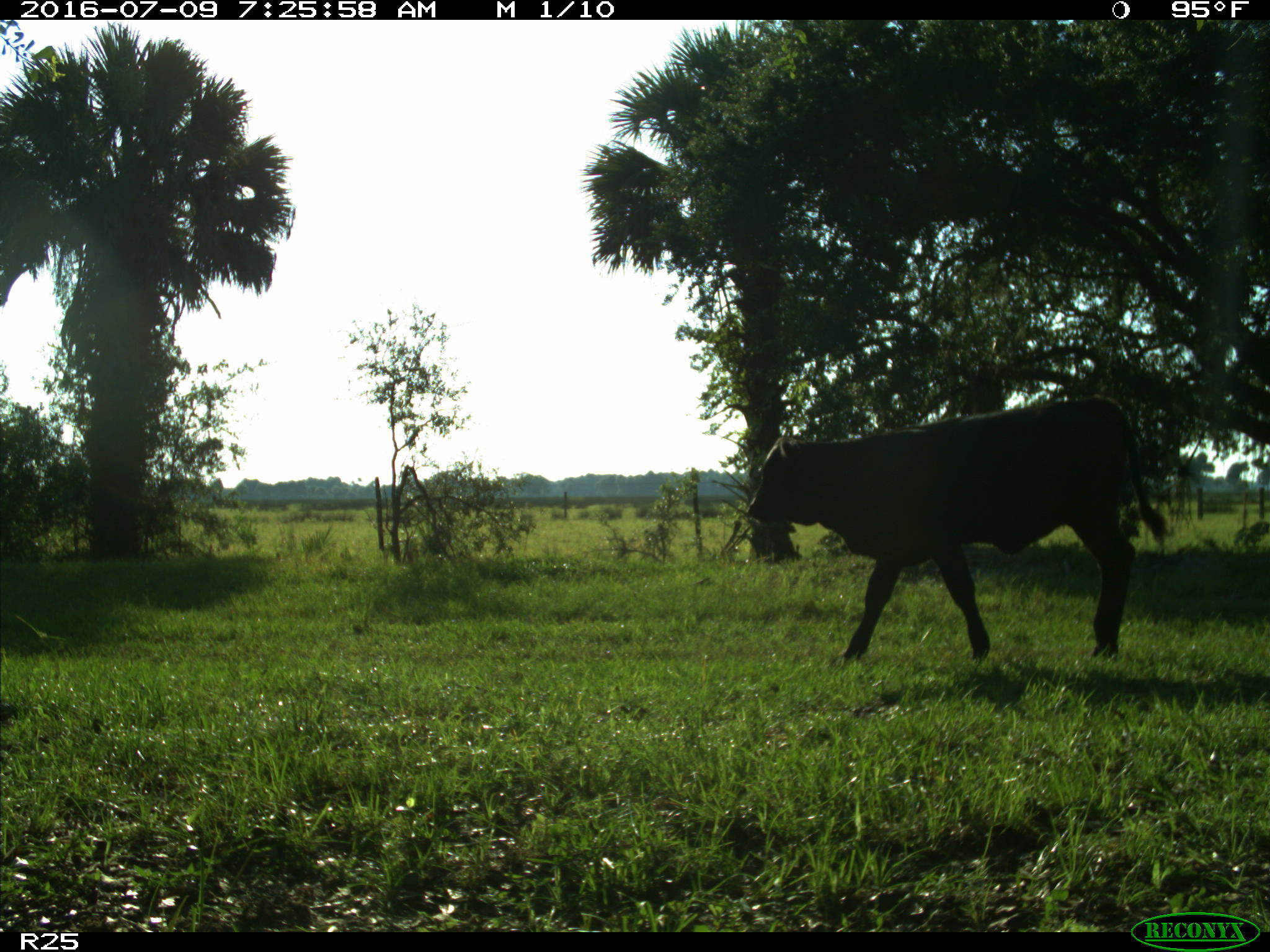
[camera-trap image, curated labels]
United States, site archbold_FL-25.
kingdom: Animalia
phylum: Chordata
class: Mammalia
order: Artiodactyla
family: Bovidae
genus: Bos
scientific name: Bos taurus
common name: domestic cow